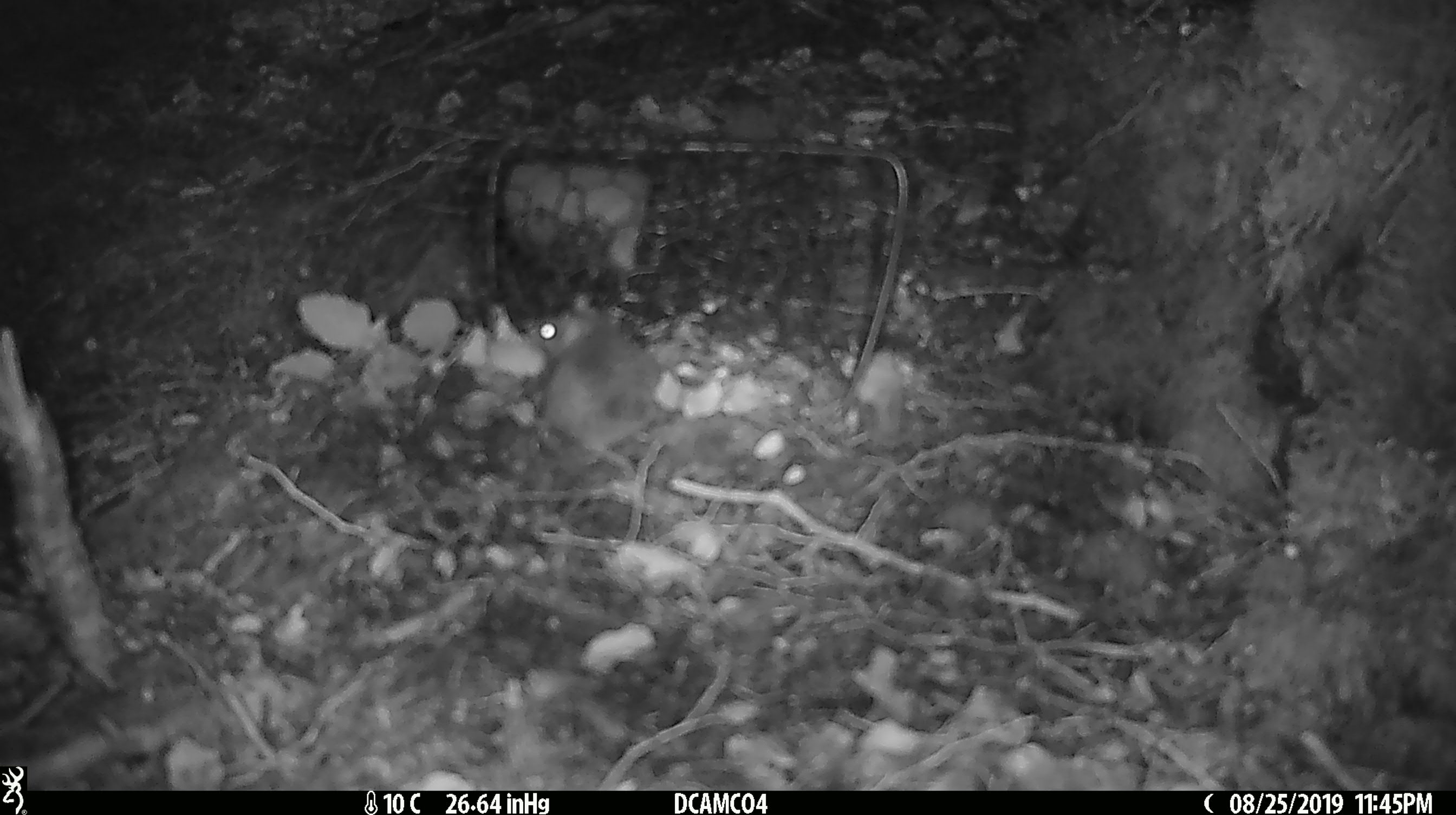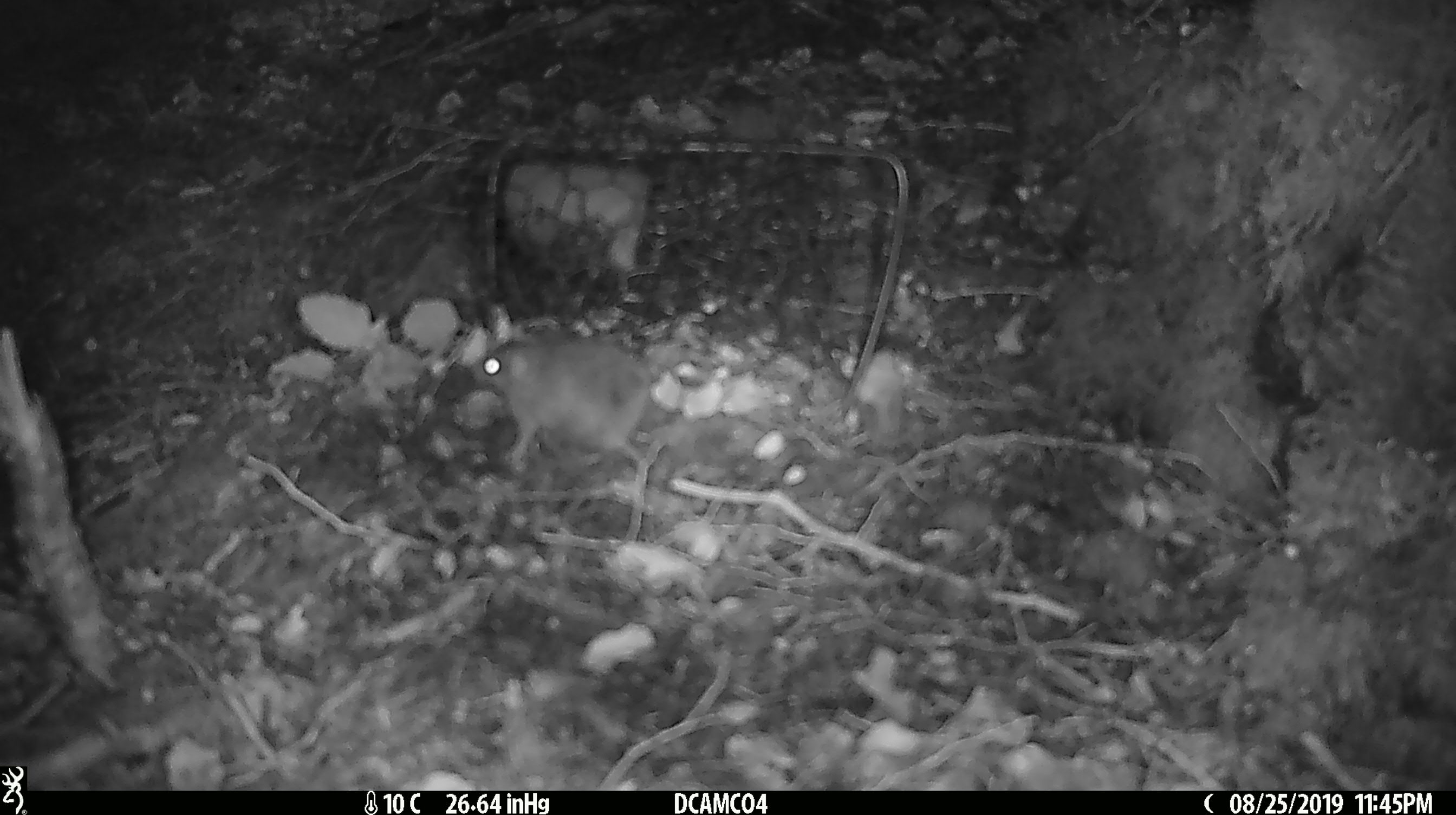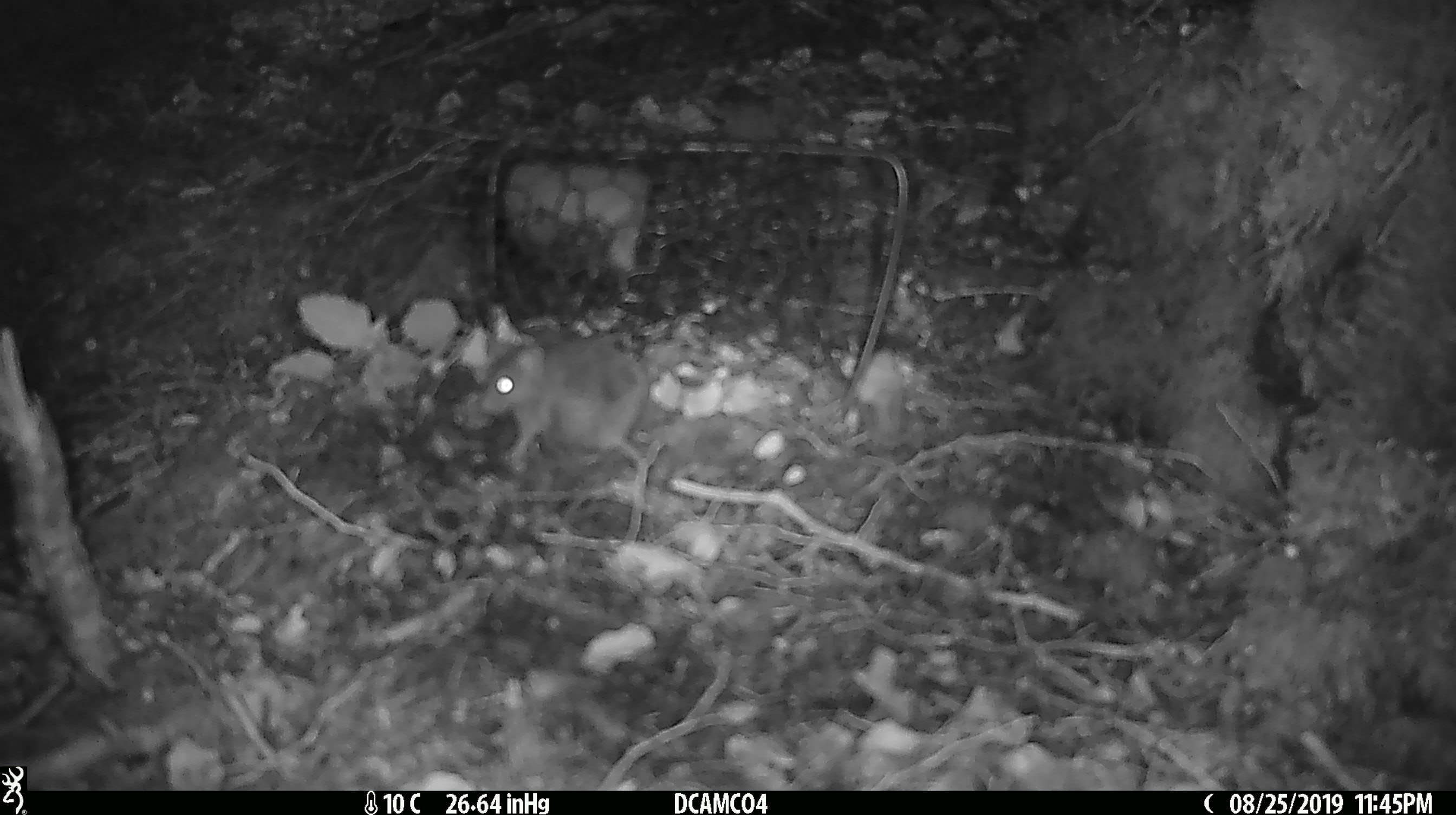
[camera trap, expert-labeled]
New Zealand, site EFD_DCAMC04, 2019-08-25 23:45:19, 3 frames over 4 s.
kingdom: Animalia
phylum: Chordata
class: Mammalia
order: Rodentia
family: Muridae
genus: Mus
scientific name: Mus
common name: mouse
Mouse (Mus).